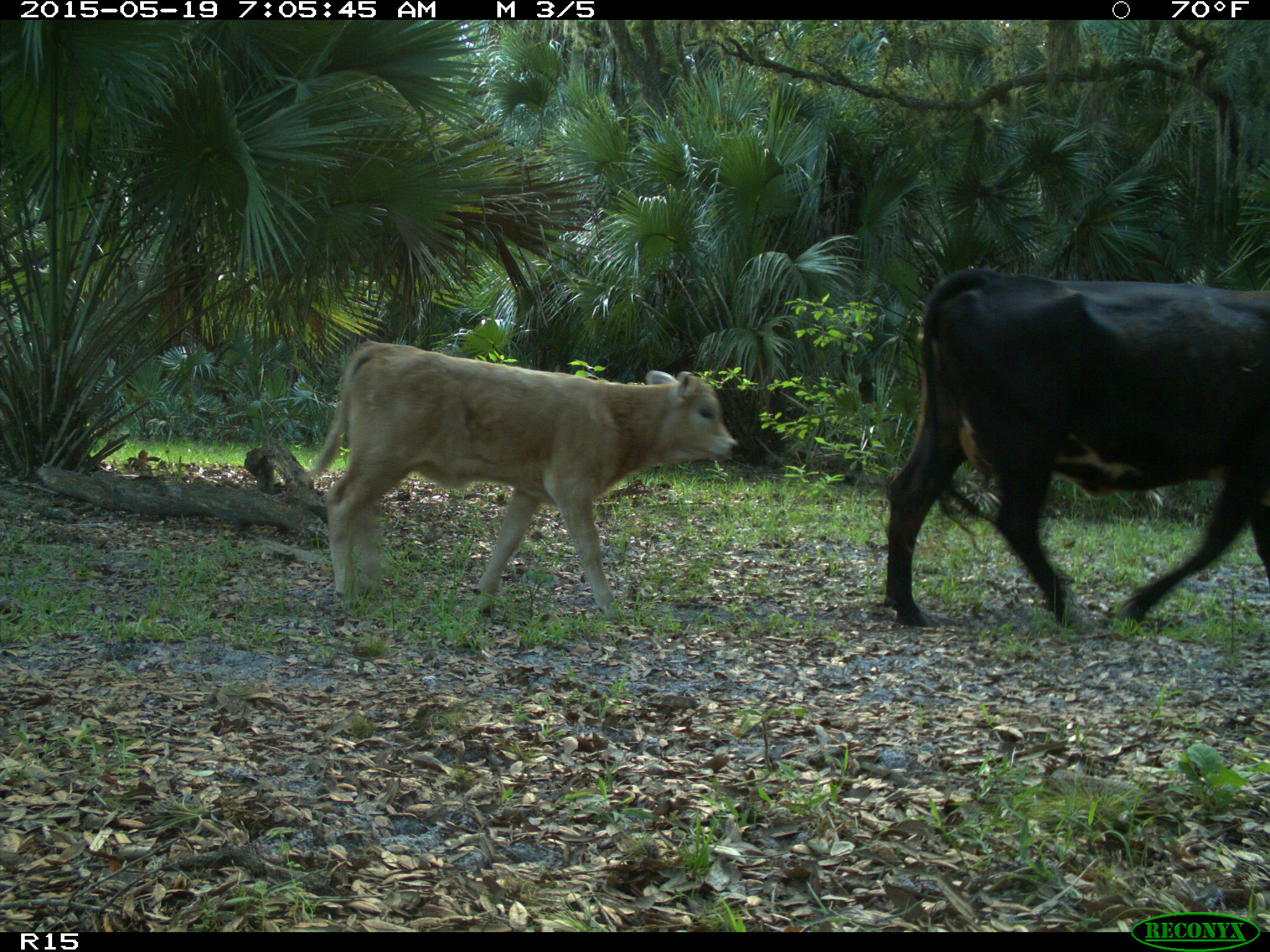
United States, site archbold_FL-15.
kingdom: Animalia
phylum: Chordata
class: Mammalia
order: Artiodactyla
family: Bovidae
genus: Bos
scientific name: Bos taurus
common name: domestic cow